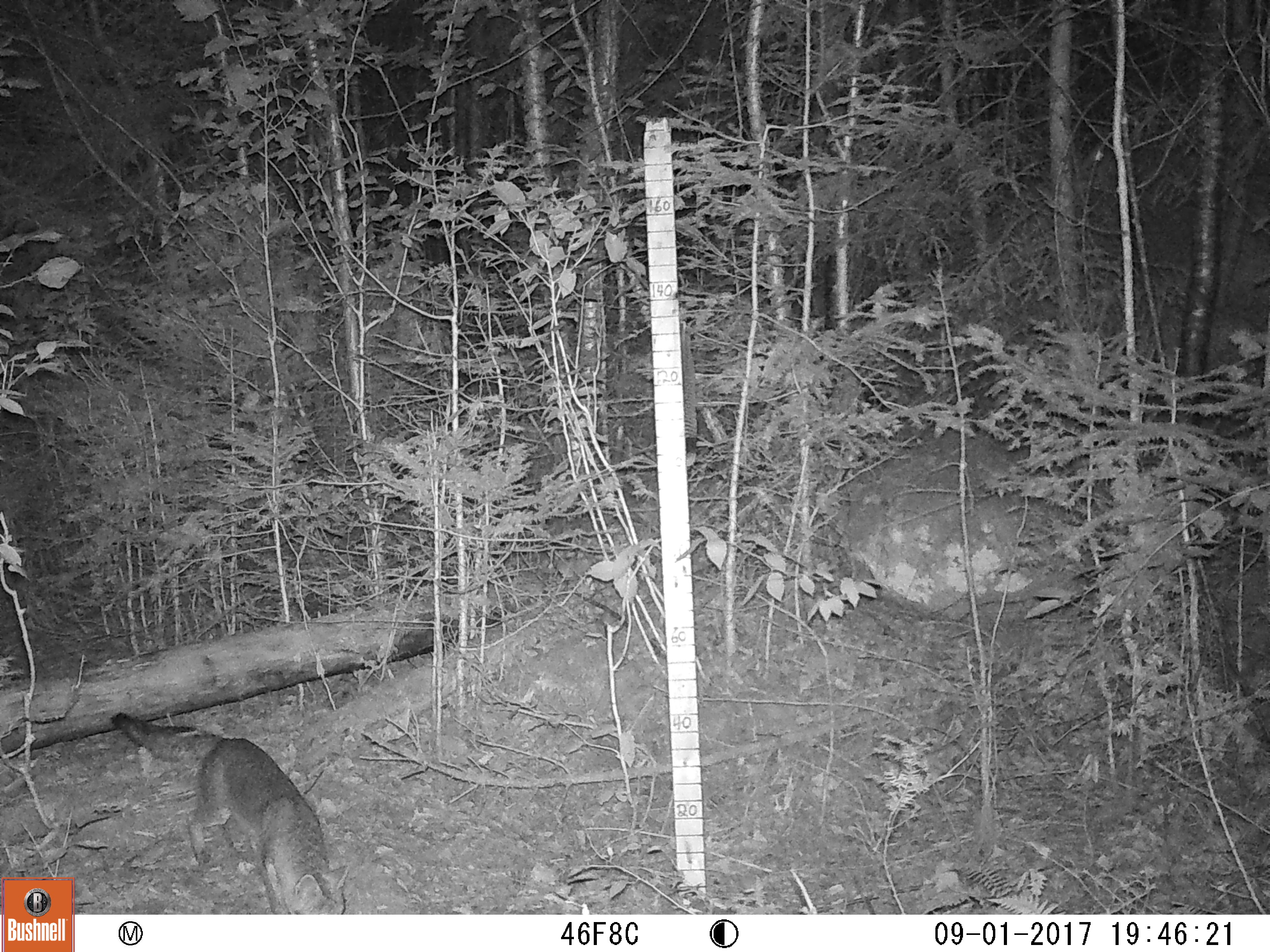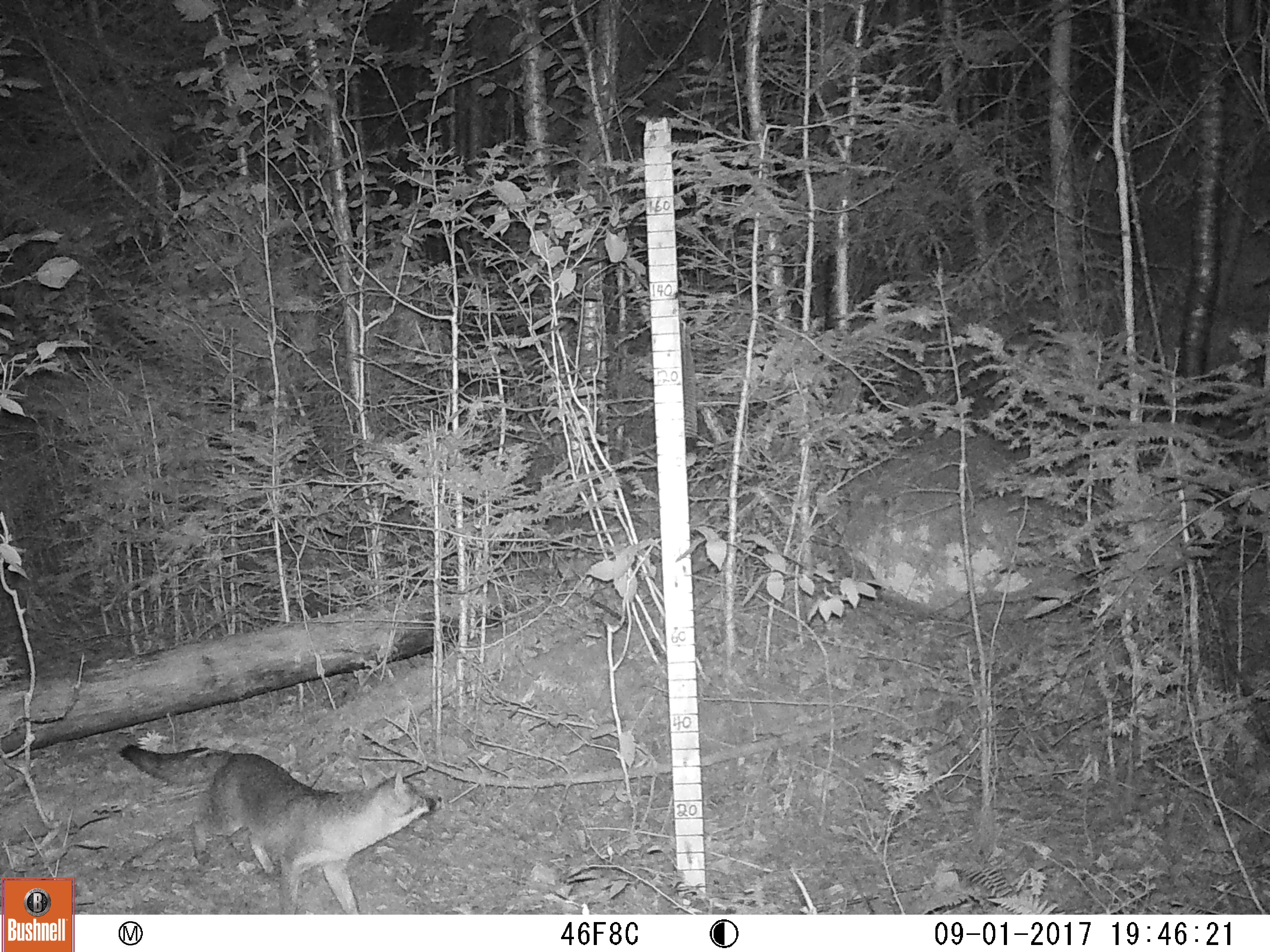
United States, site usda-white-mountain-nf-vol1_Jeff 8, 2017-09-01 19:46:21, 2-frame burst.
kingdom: Animalia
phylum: Chordata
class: Mammalia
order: Carnivora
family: Canidae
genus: Urocyon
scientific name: Urocyon cinereoargenteus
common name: gray fox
Gray fox (Urocyon cinereoargenteus).